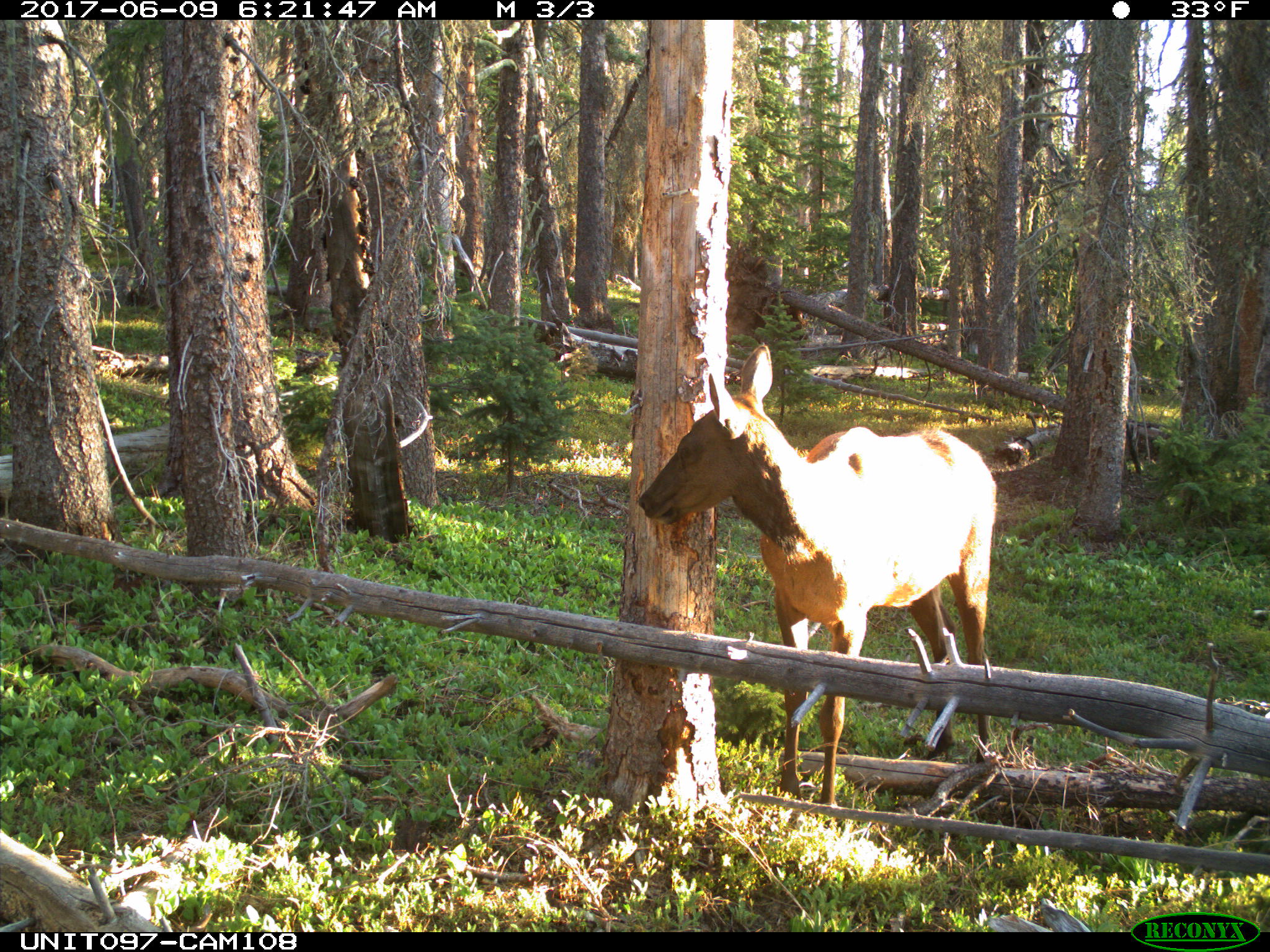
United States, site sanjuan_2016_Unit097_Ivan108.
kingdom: Animalia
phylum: Chordata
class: Mammalia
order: Artiodactyla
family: Cervidae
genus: Cervus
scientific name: Cervus elaphus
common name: red deer